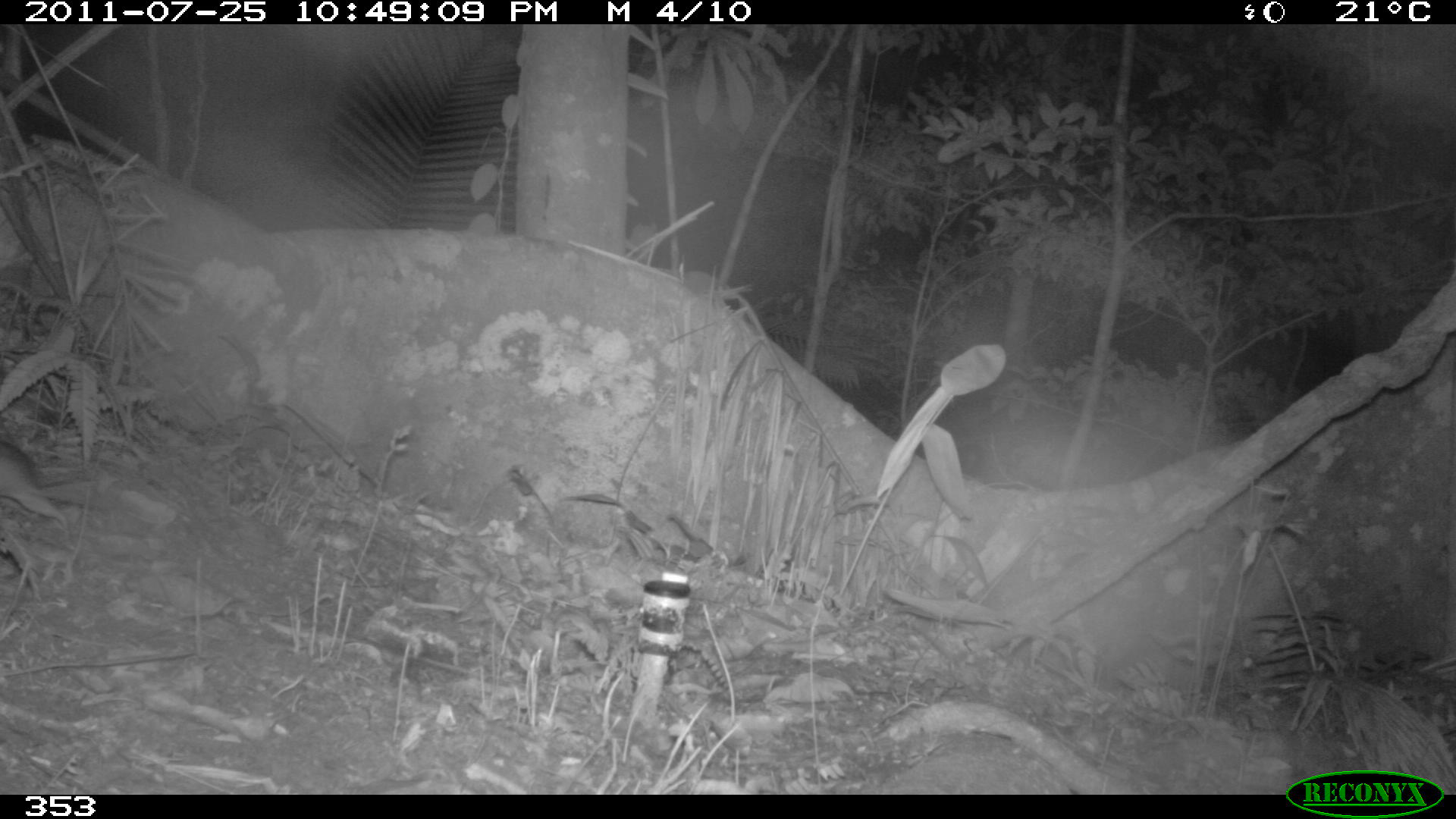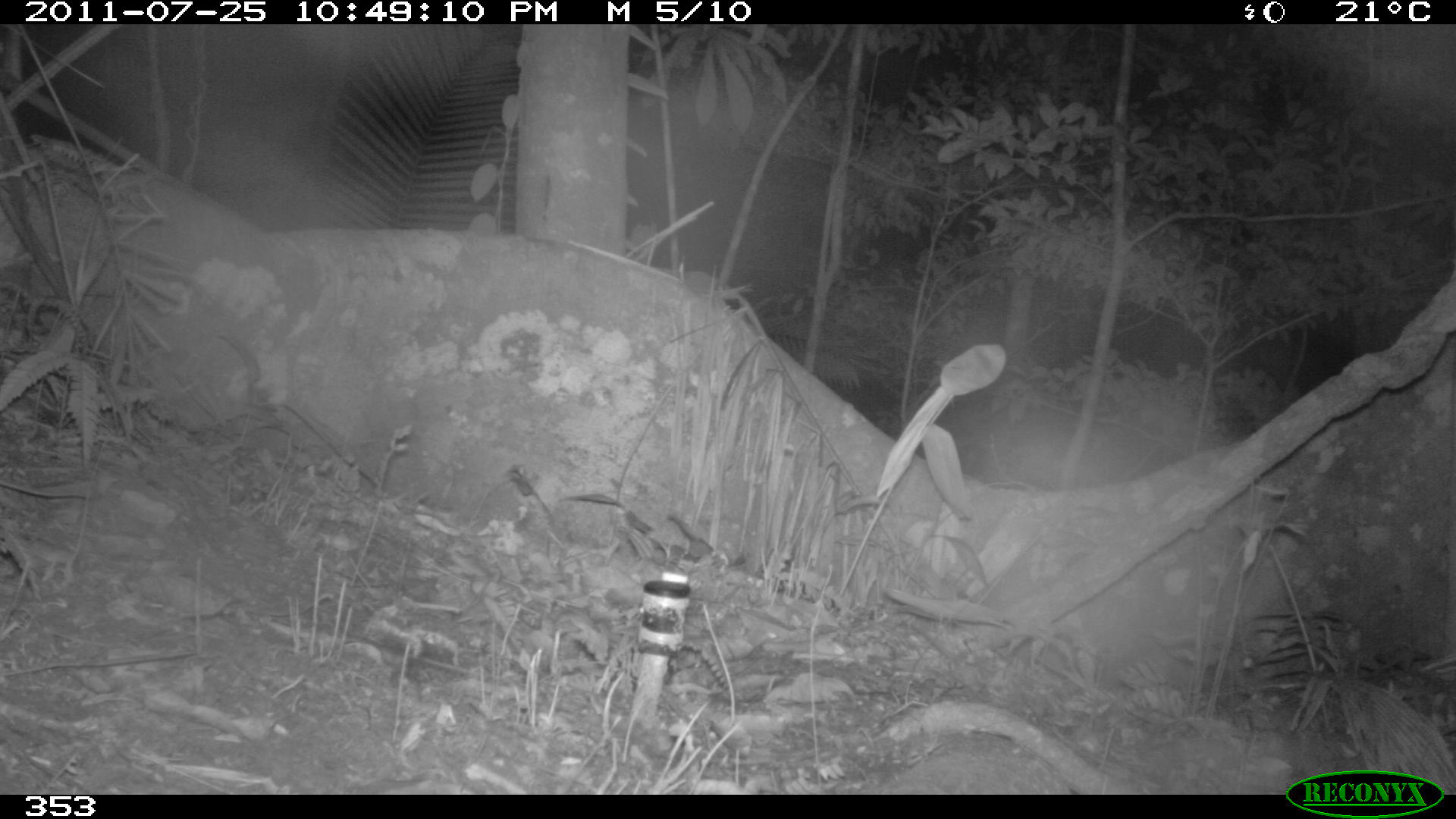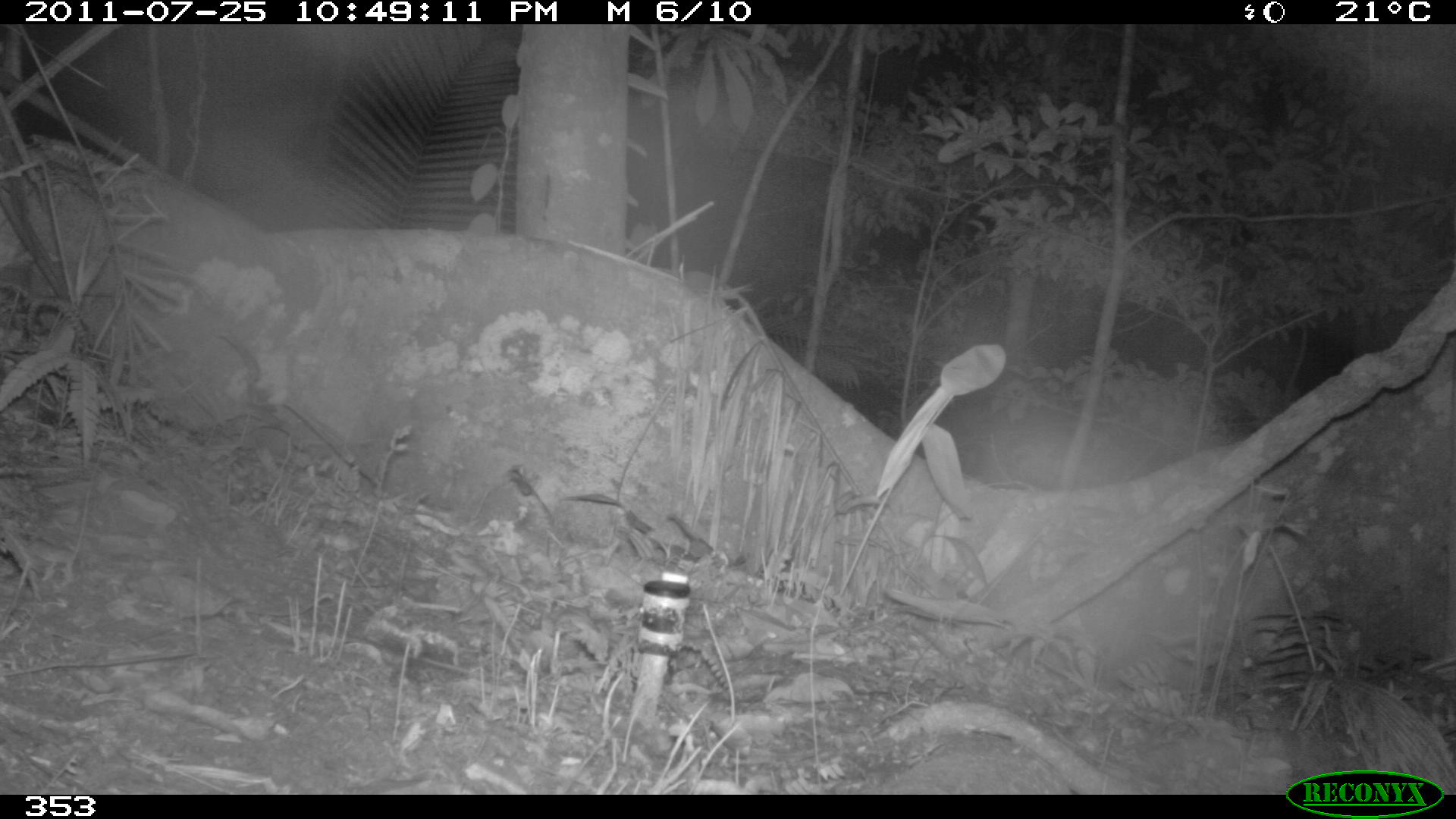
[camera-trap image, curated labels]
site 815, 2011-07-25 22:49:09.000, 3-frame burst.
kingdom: Animalia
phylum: Chordata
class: Mammalia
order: Rodentia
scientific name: Rodentia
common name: rodents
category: unknown rodent